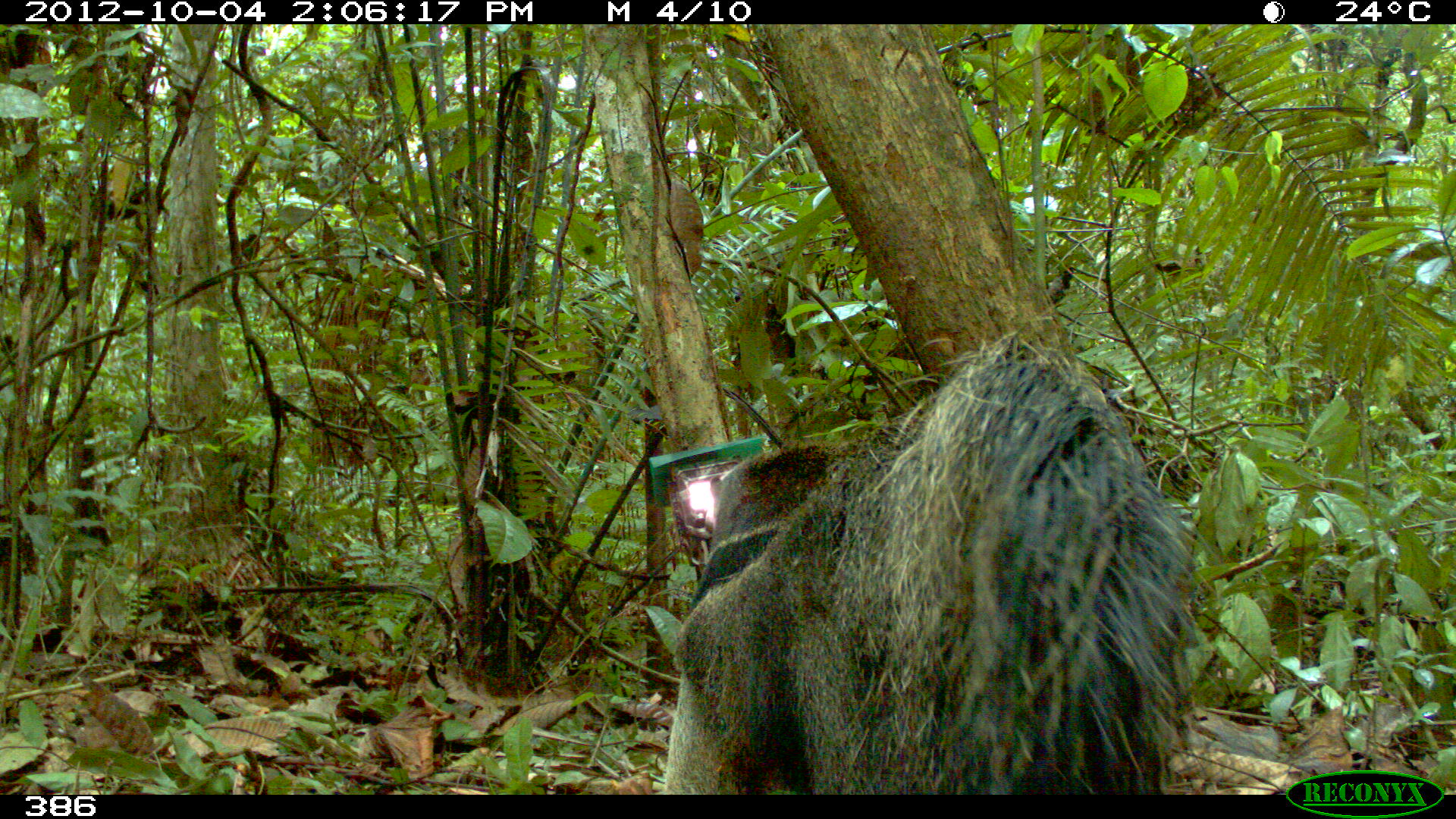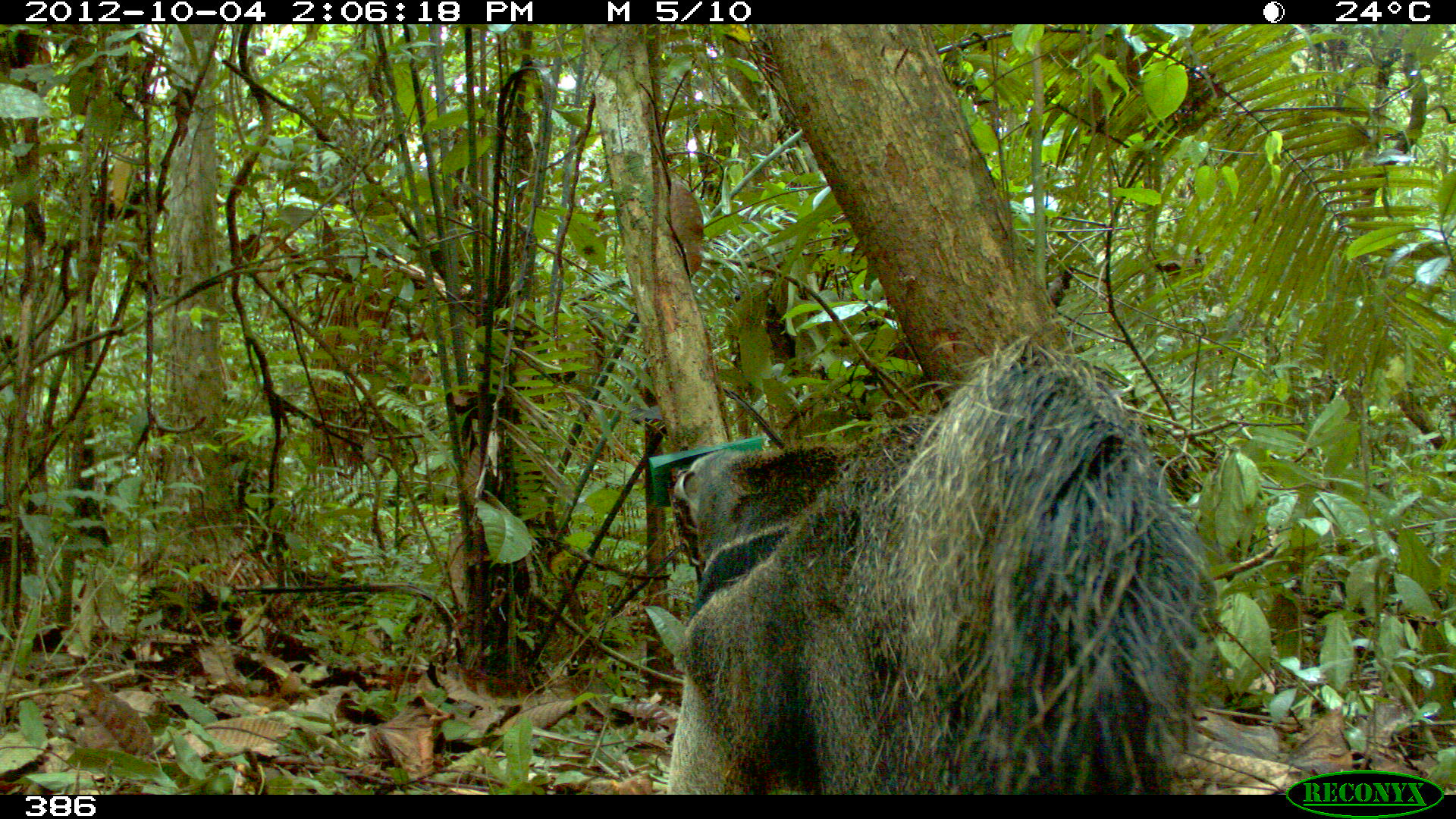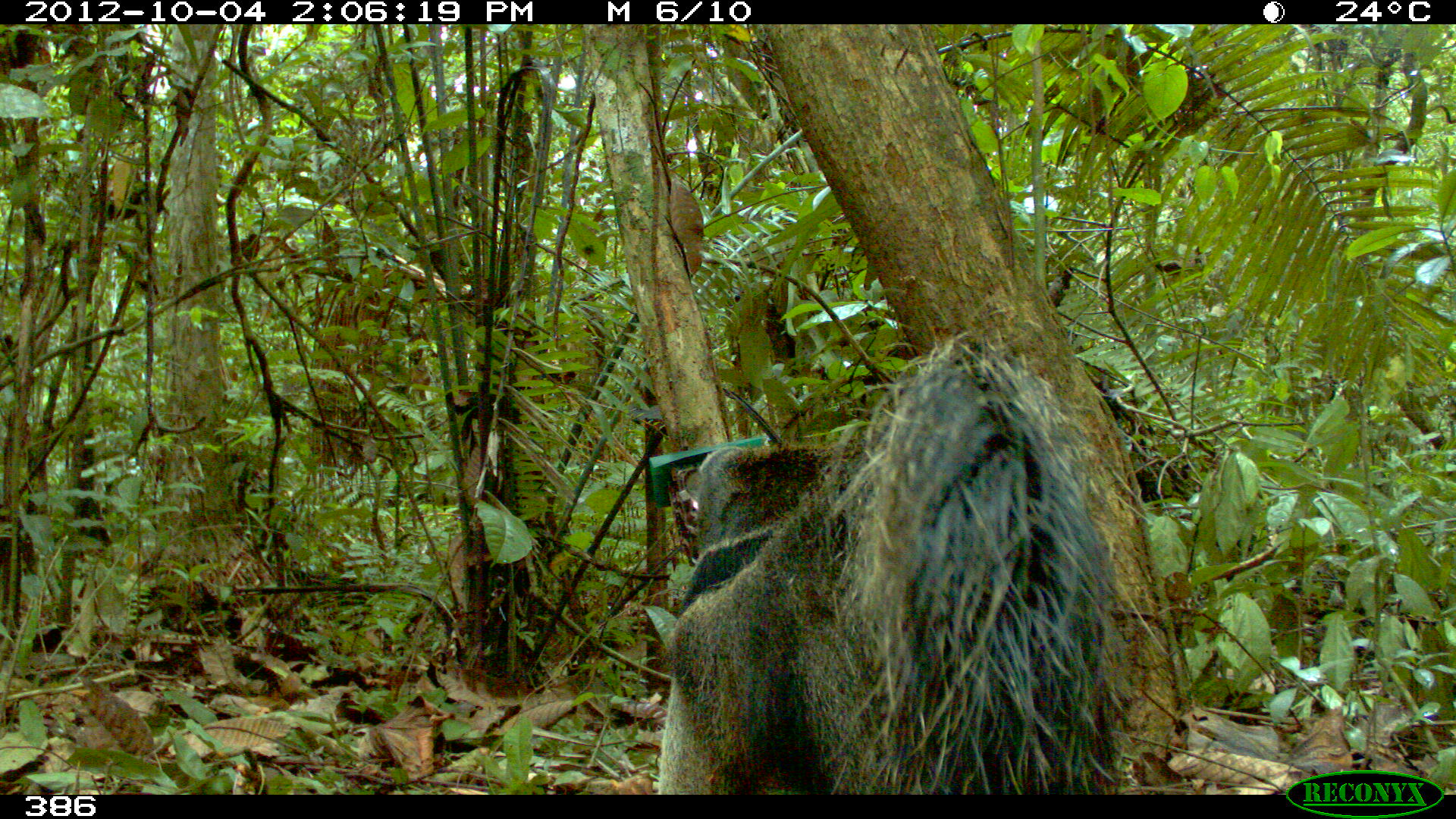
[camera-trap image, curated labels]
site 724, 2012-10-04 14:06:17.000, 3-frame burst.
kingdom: Animalia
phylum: Chordata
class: Mammalia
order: Pilosa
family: Myrmecophagidae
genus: Myrmecophaga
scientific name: Myrmecophaga tridactyla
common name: giant anteater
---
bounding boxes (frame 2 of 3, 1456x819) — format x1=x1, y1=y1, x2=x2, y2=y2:
myrmecophaga tridactyla: x1=659, y1=331, x2=1214, y2=795